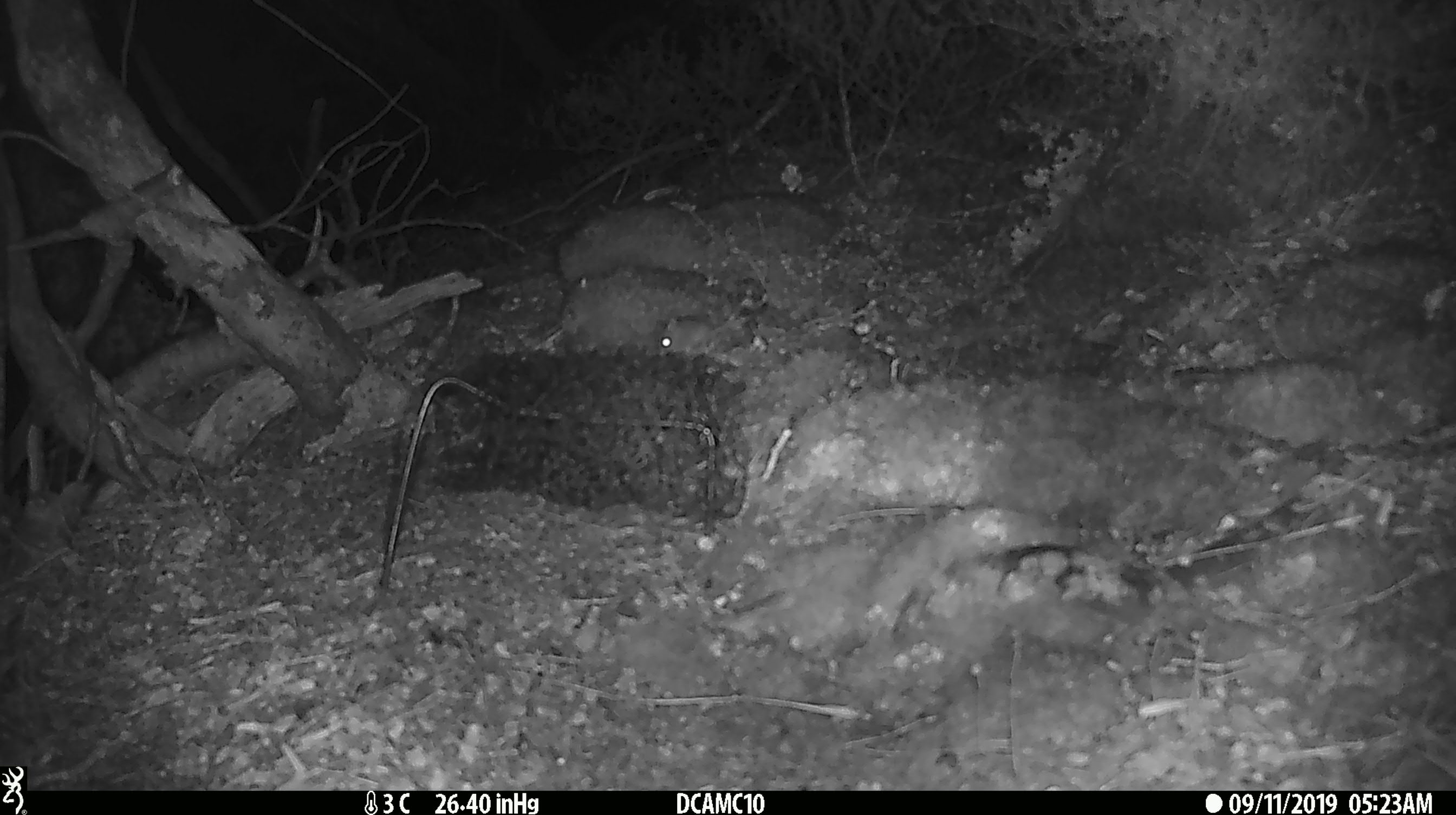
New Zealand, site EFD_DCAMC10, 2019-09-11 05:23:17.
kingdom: Animalia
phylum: Chordata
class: Mammalia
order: Rodentia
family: Muridae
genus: Mus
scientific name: Mus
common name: mouse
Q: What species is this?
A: Mouse (Mus).